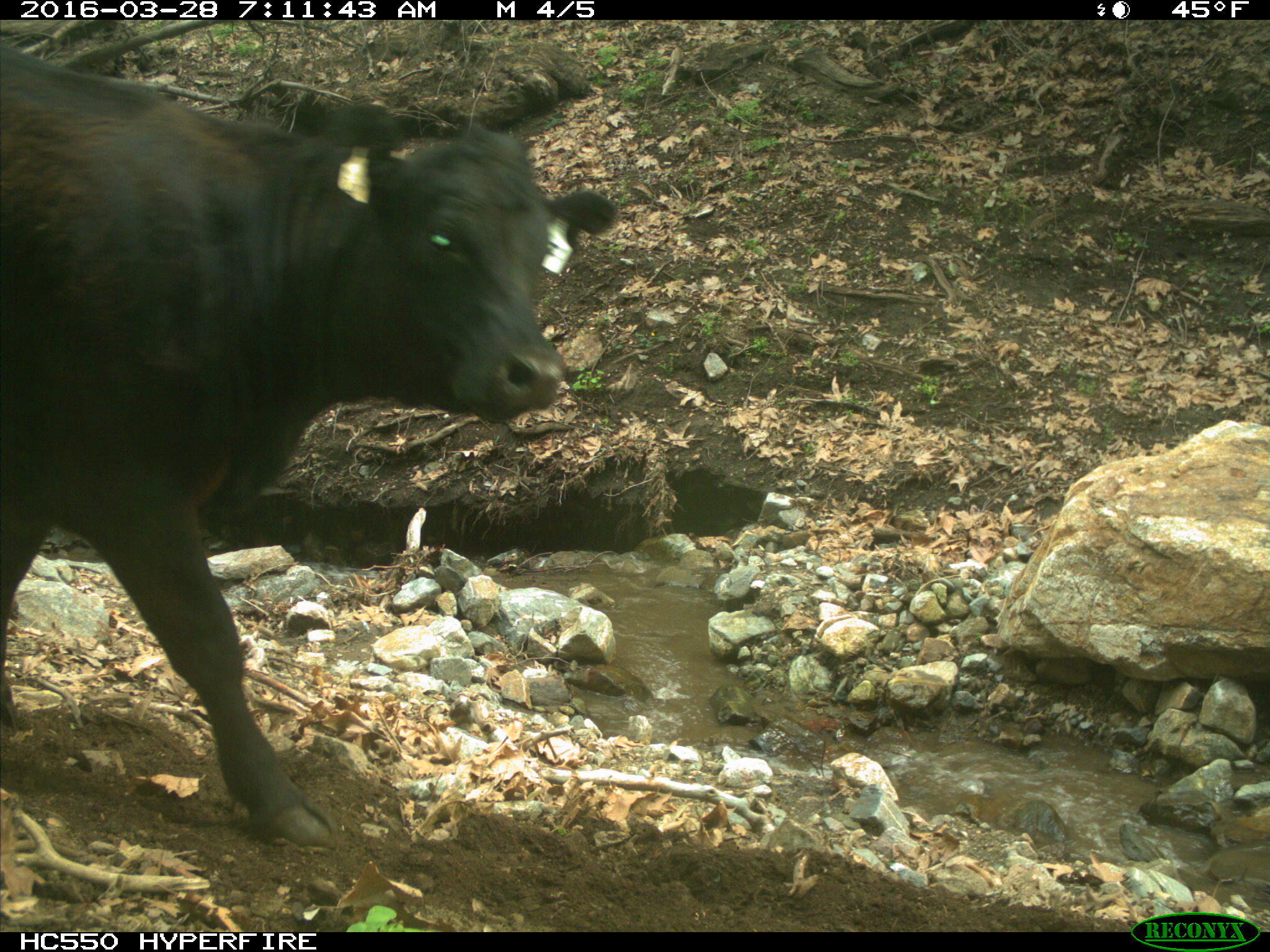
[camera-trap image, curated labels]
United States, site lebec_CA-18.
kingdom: Animalia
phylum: Chordata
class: Mammalia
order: Artiodactyla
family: Bovidae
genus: Bos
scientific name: Bos taurus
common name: domestic cow